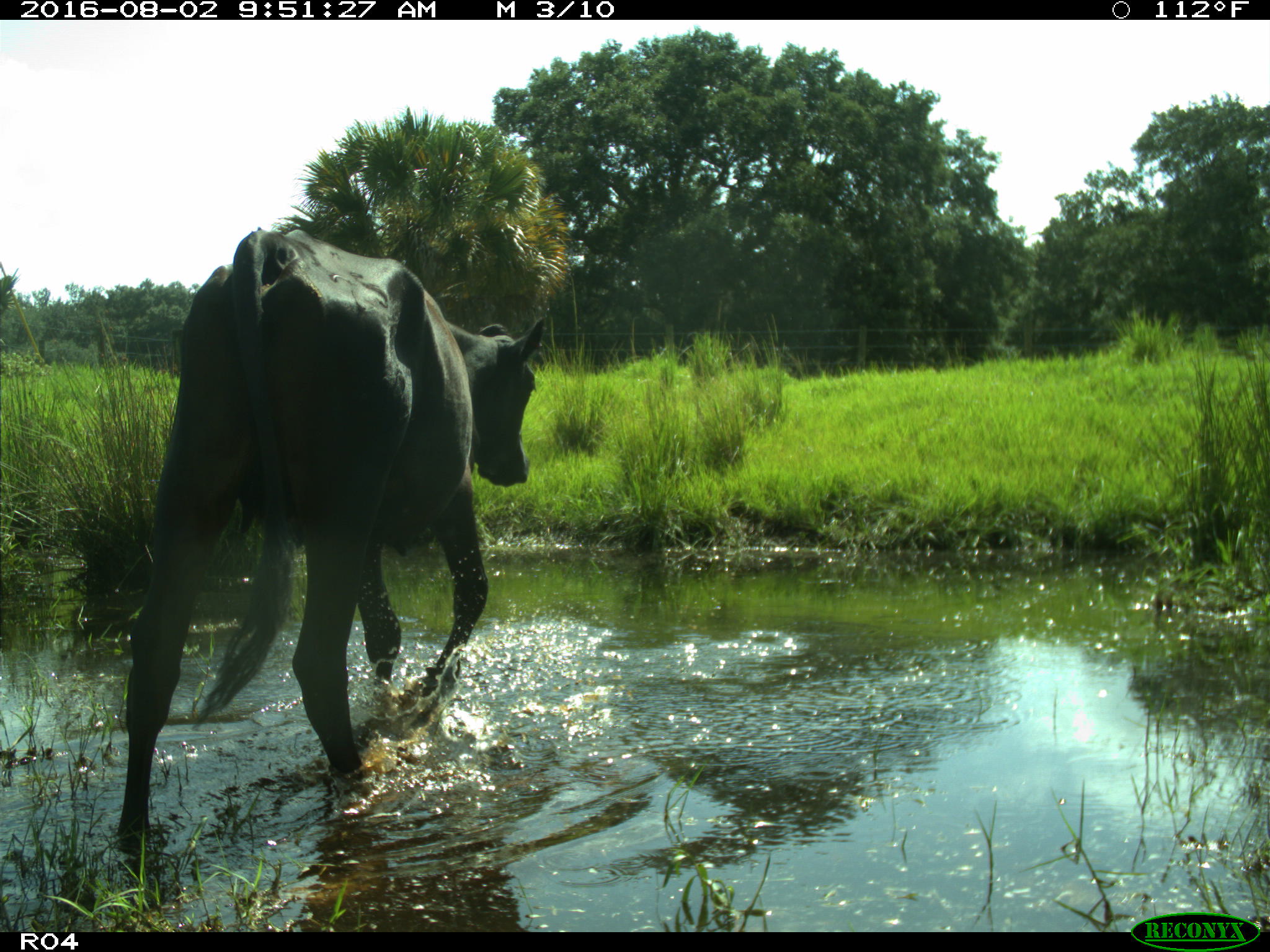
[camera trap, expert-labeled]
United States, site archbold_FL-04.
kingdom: Animalia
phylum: Chordata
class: Mammalia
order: Artiodactyla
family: Bovidae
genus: Bos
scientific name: Bos taurus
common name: domestic cow